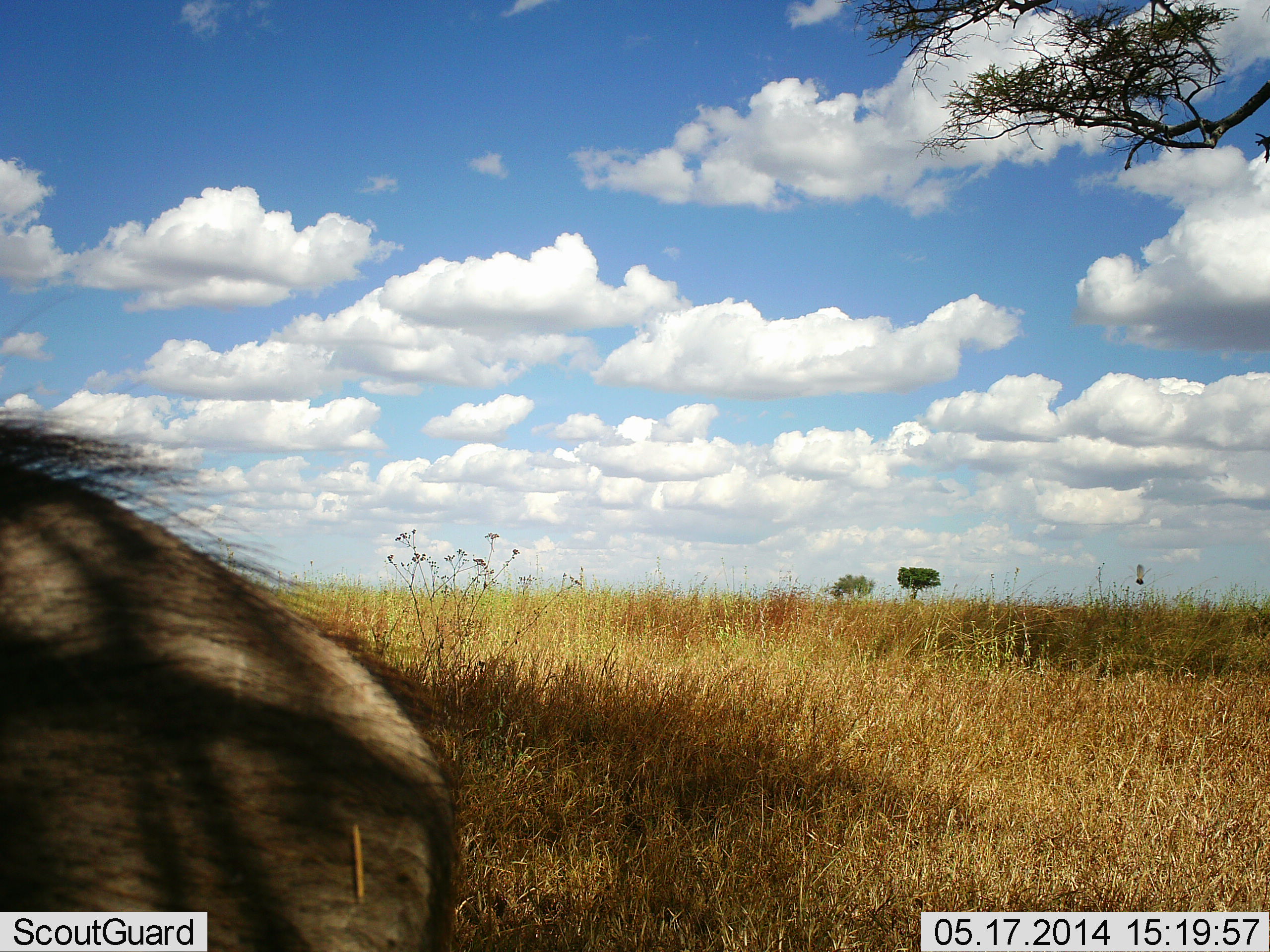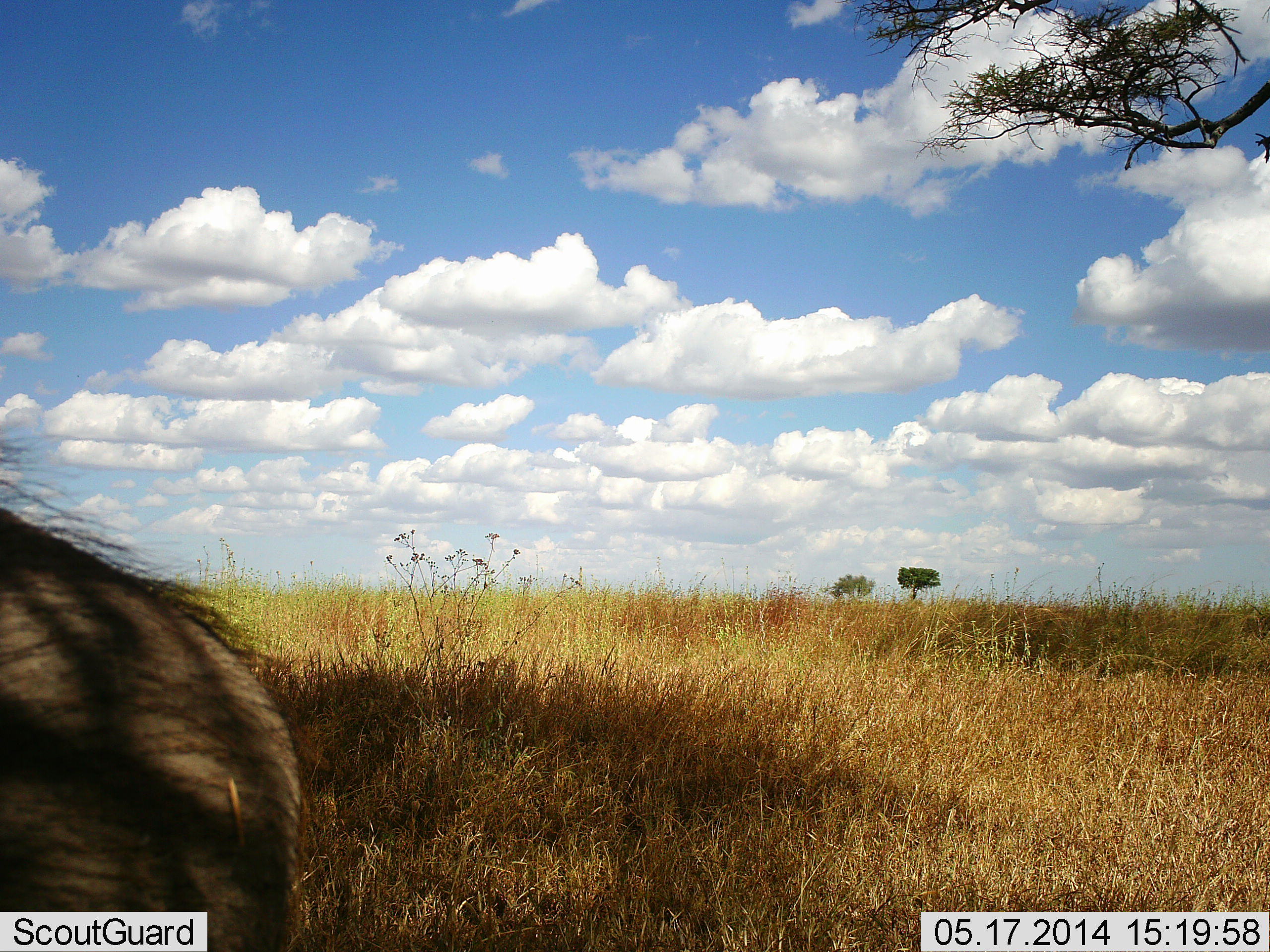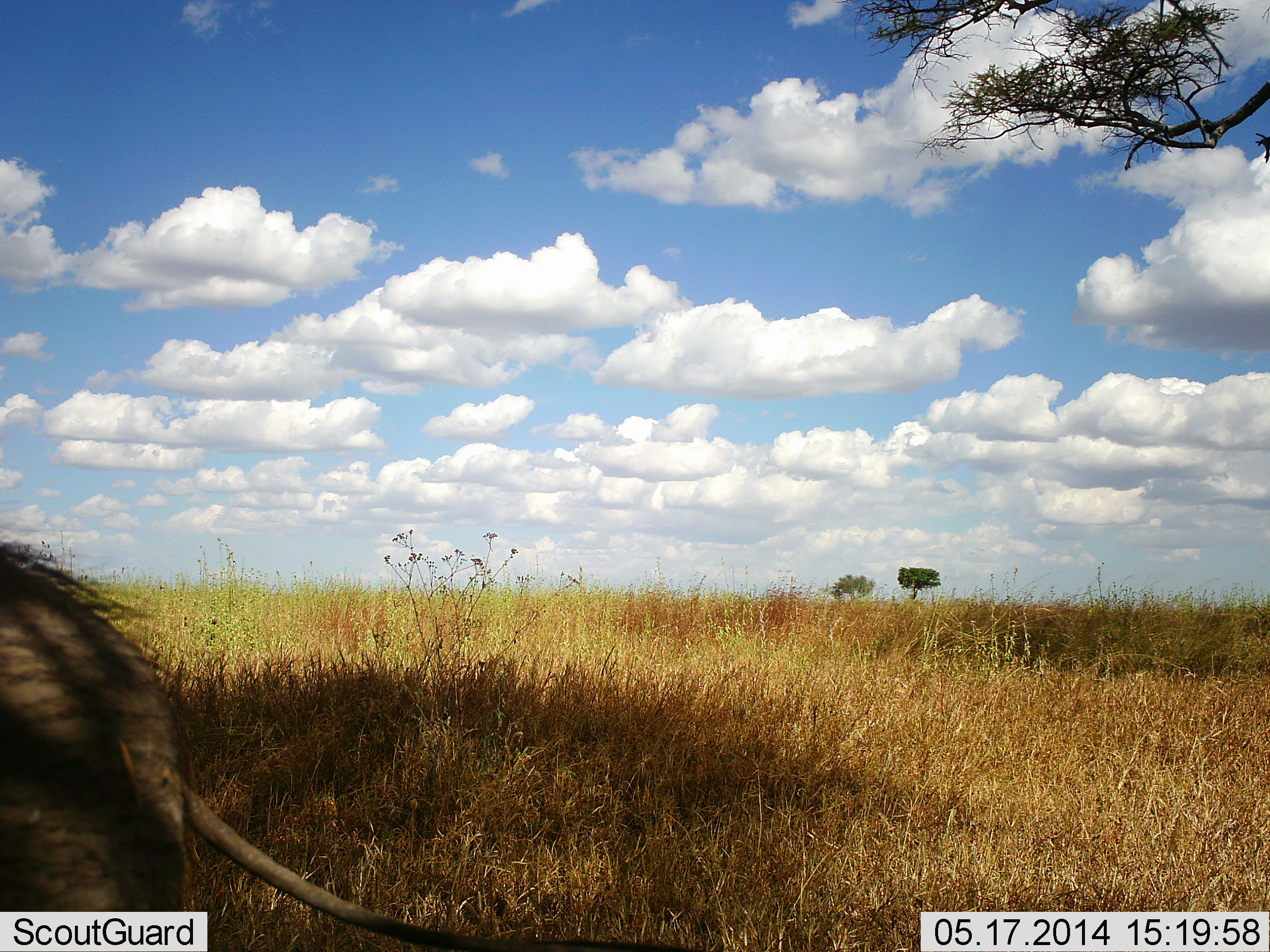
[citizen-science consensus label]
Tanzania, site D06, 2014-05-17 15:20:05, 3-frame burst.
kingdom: Animalia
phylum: Chordata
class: Mammalia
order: Artiodactyla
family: Suidae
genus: Phacochoerus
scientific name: Phacochoerus africanus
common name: warthog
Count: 1.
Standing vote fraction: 46%.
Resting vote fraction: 0%.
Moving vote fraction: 54%.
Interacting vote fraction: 0%.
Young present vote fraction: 0%.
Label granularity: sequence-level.